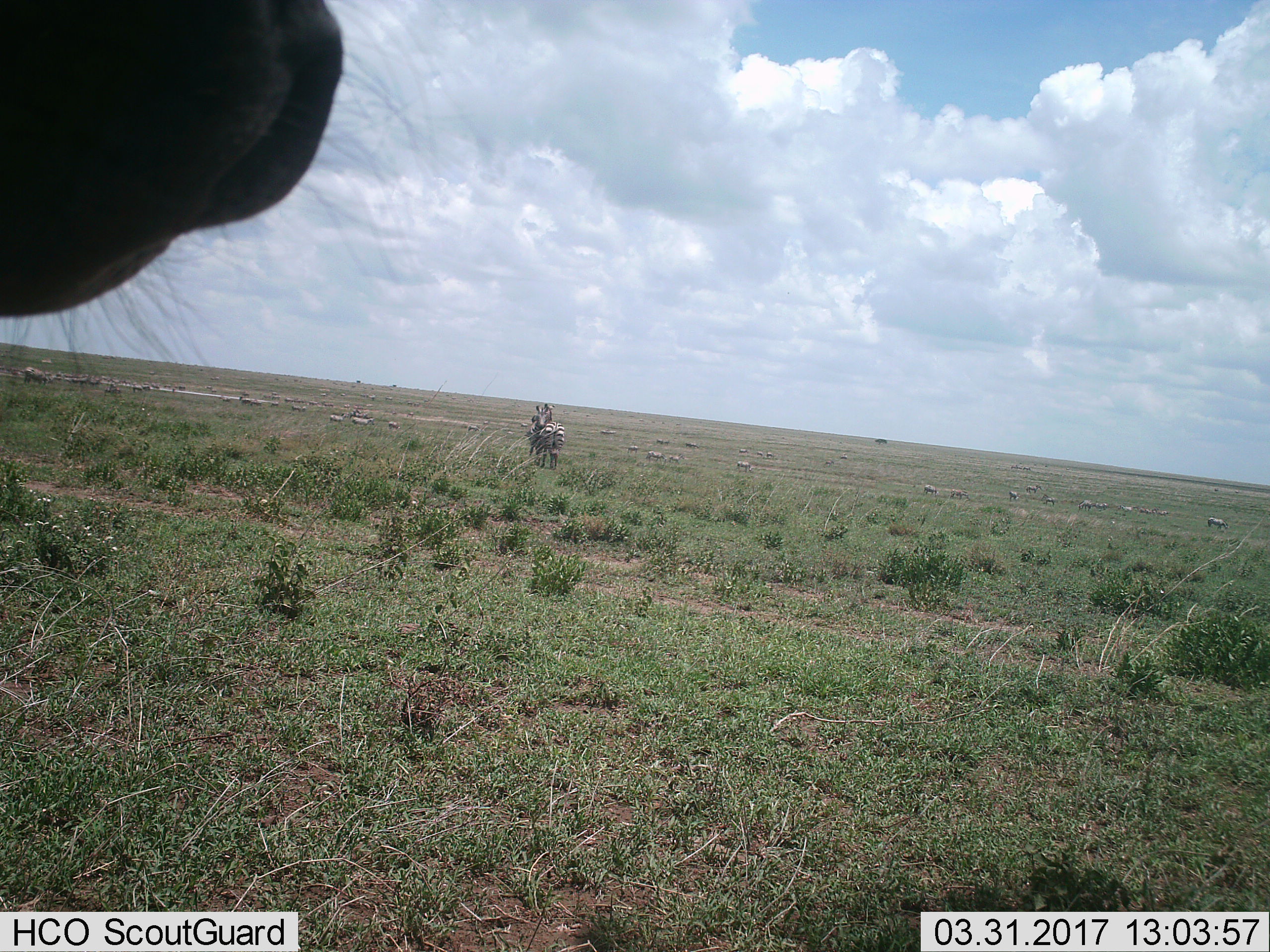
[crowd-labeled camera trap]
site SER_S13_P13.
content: unidentified animal